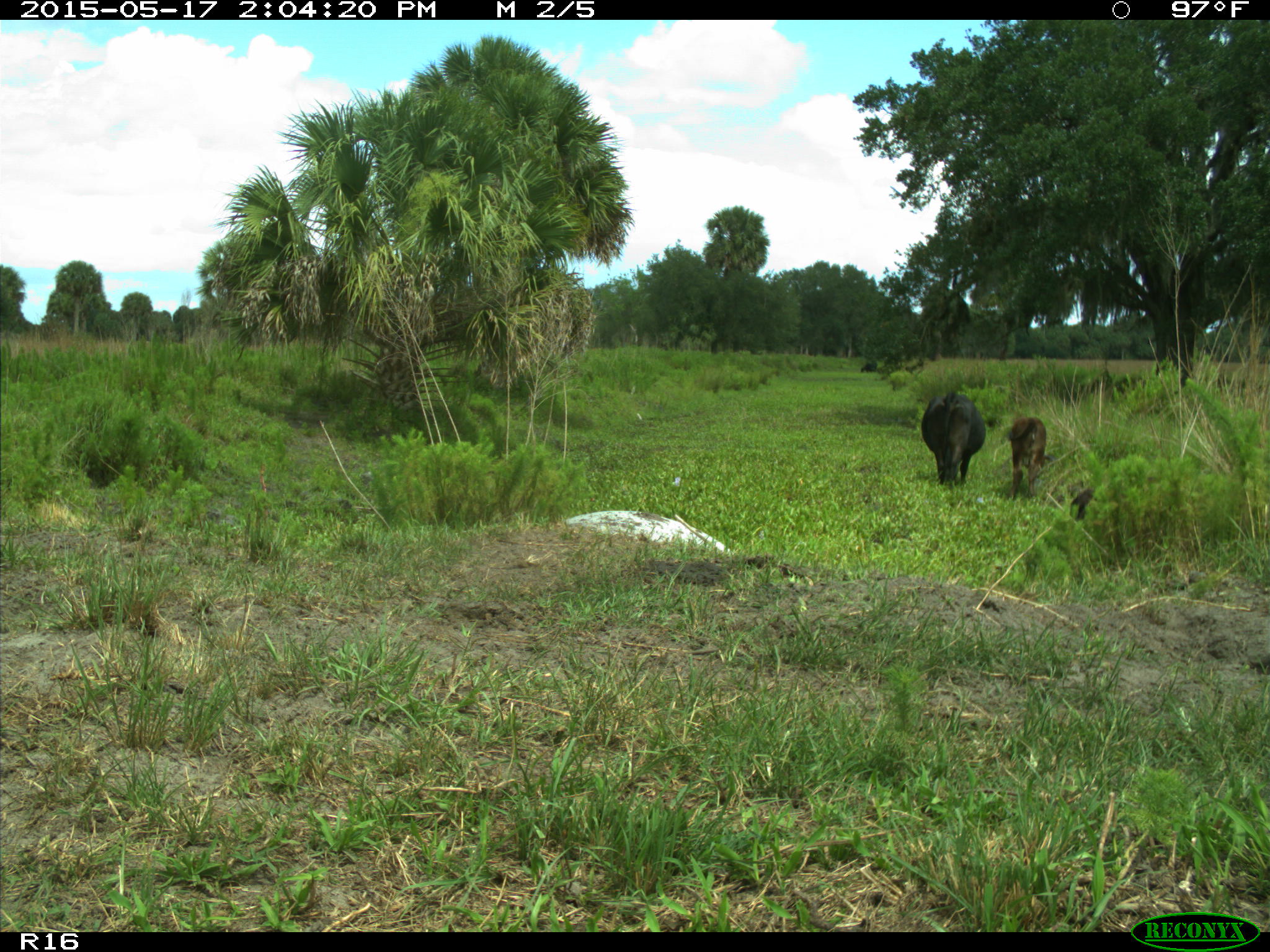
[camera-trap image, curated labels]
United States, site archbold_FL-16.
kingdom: Animalia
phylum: Chordata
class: Mammalia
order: Artiodactyla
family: Bovidae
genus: Bos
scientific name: Bos taurus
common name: domestic cow